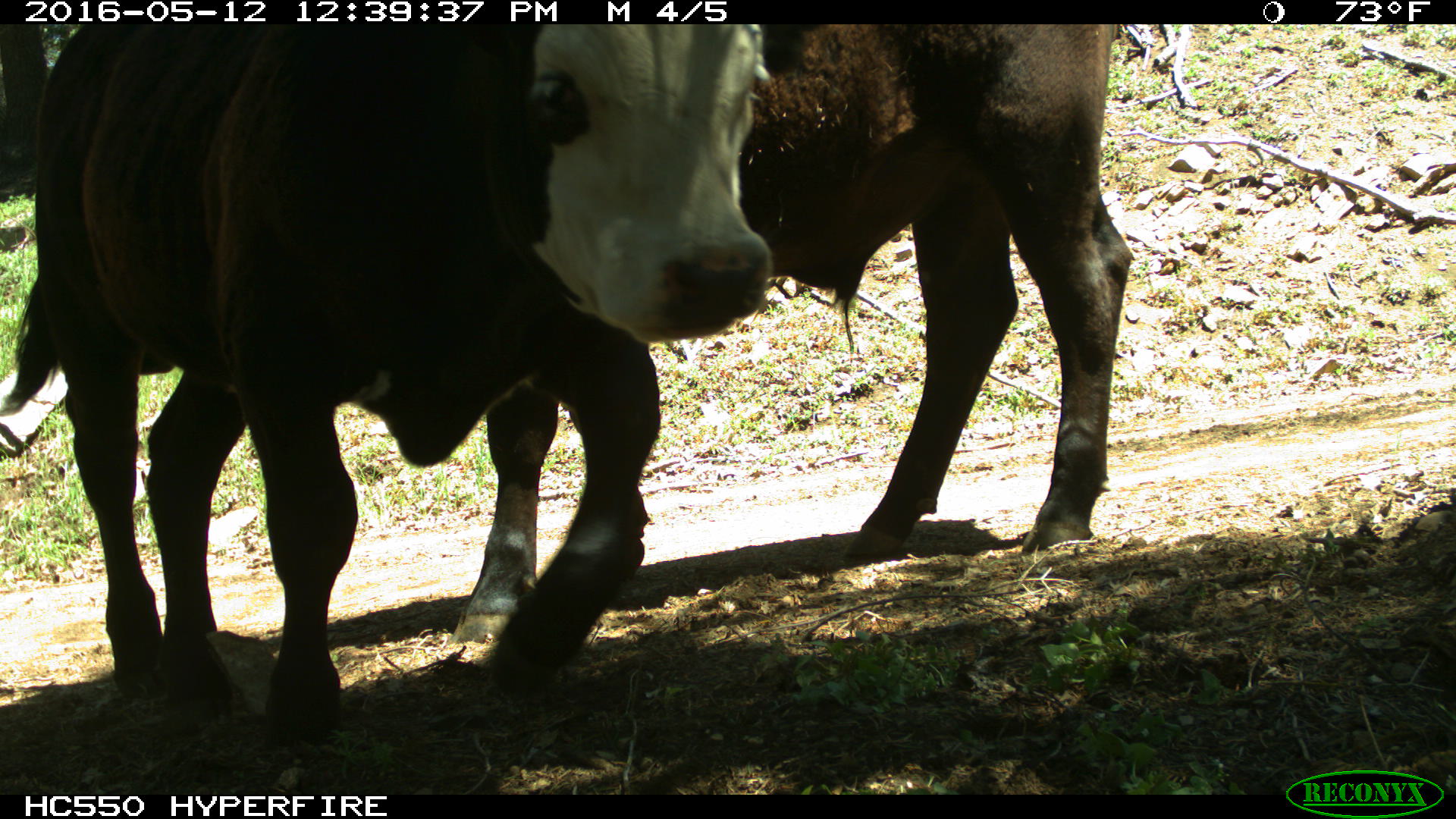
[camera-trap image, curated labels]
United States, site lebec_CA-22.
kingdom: Animalia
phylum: Chordata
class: Mammalia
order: Artiodactyla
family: Bovidae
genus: Bos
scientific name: Bos taurus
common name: domestic cow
Bos taurus (domestic cow).